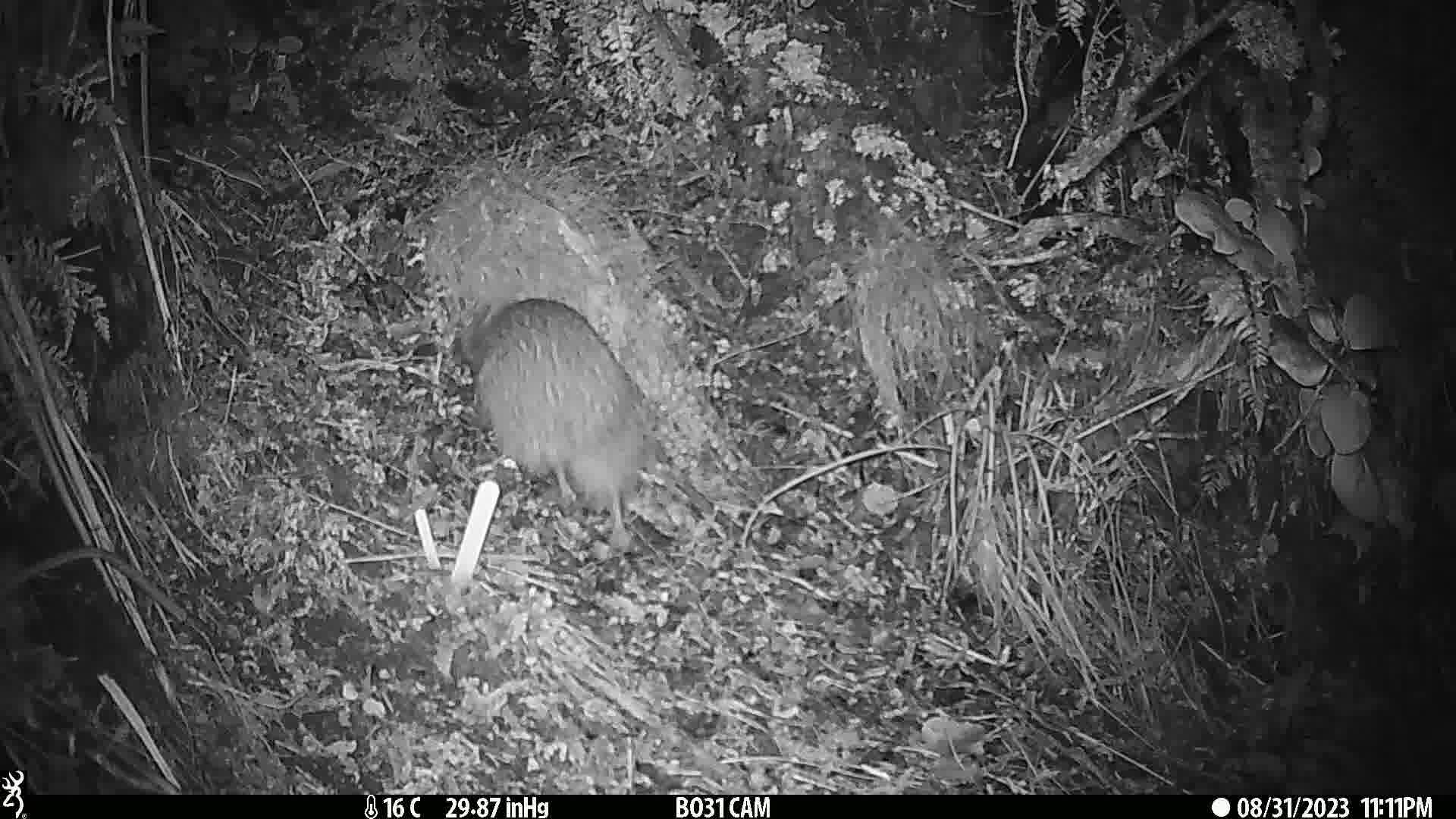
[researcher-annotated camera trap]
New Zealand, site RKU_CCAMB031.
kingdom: Animalia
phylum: Chordata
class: Aves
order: Apterygiformes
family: Apterygidae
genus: Apteryx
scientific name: Apteryx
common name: kiwi